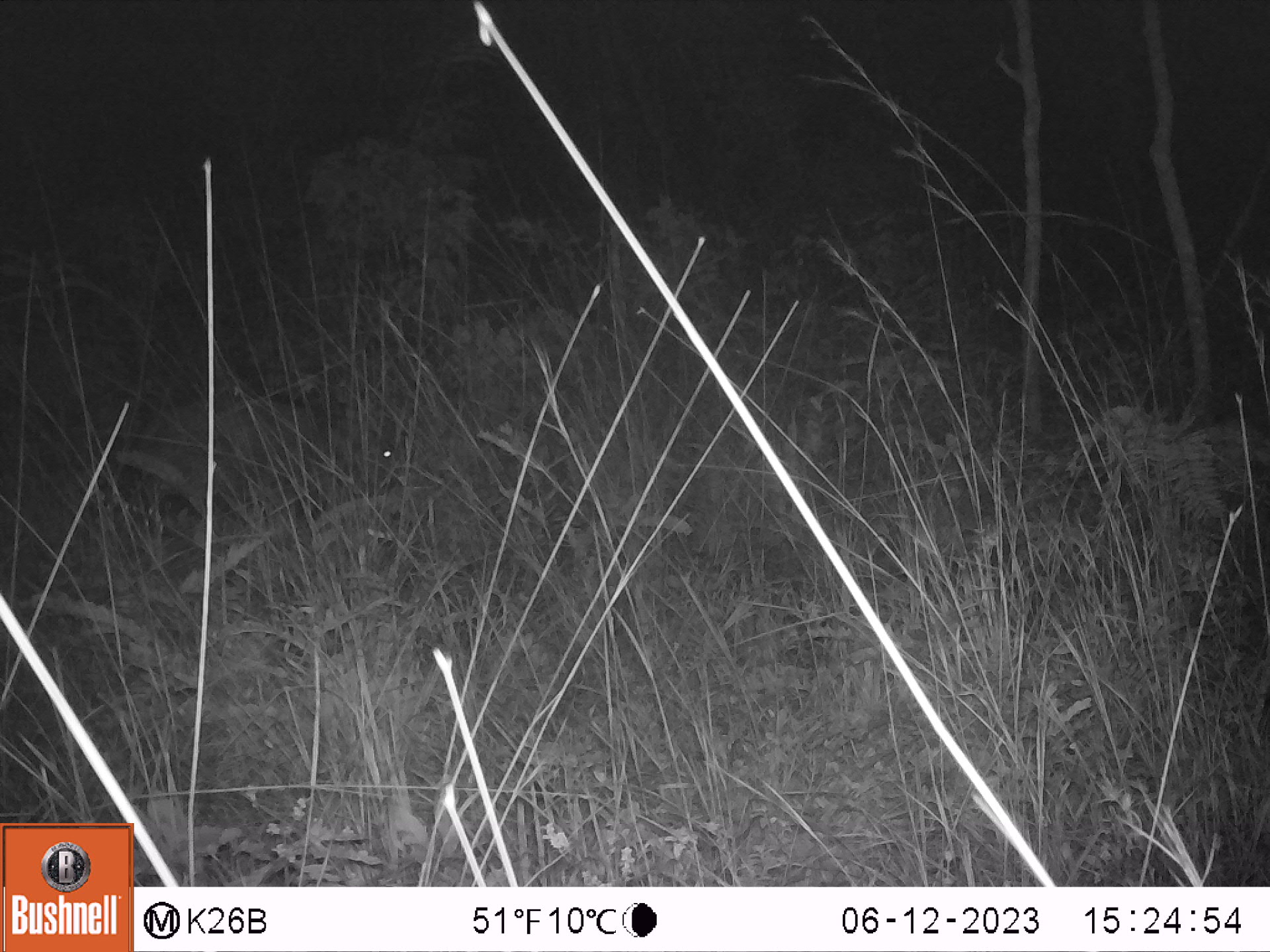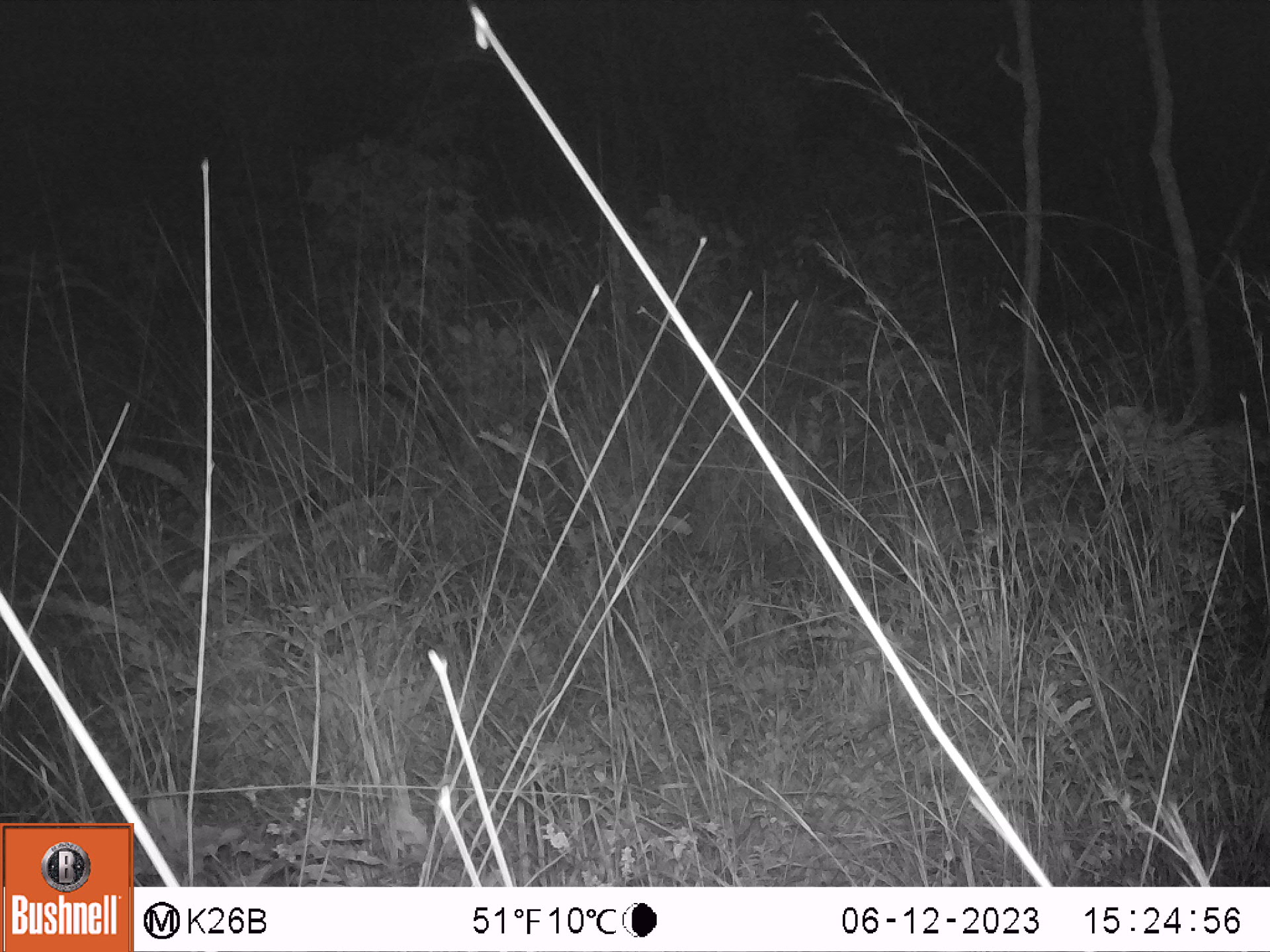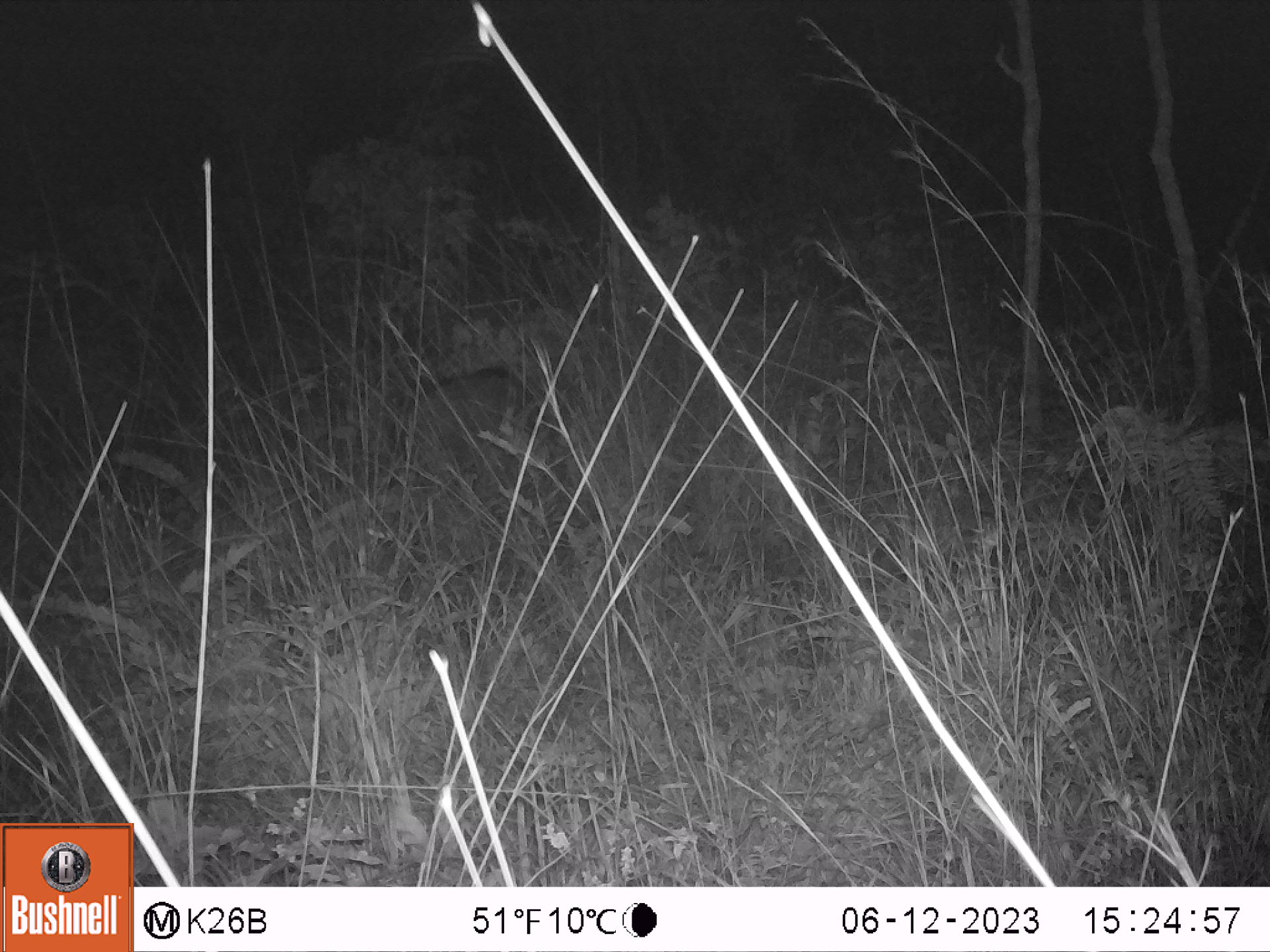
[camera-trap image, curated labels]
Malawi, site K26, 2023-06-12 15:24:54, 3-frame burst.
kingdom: Animalia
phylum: Chordata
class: Mammalia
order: Artiodactyla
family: Suidae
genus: Potamochoerus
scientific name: Potamochoerus larvatus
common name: bushpig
Bushpig (Potamochoerus larvatus), count 1.